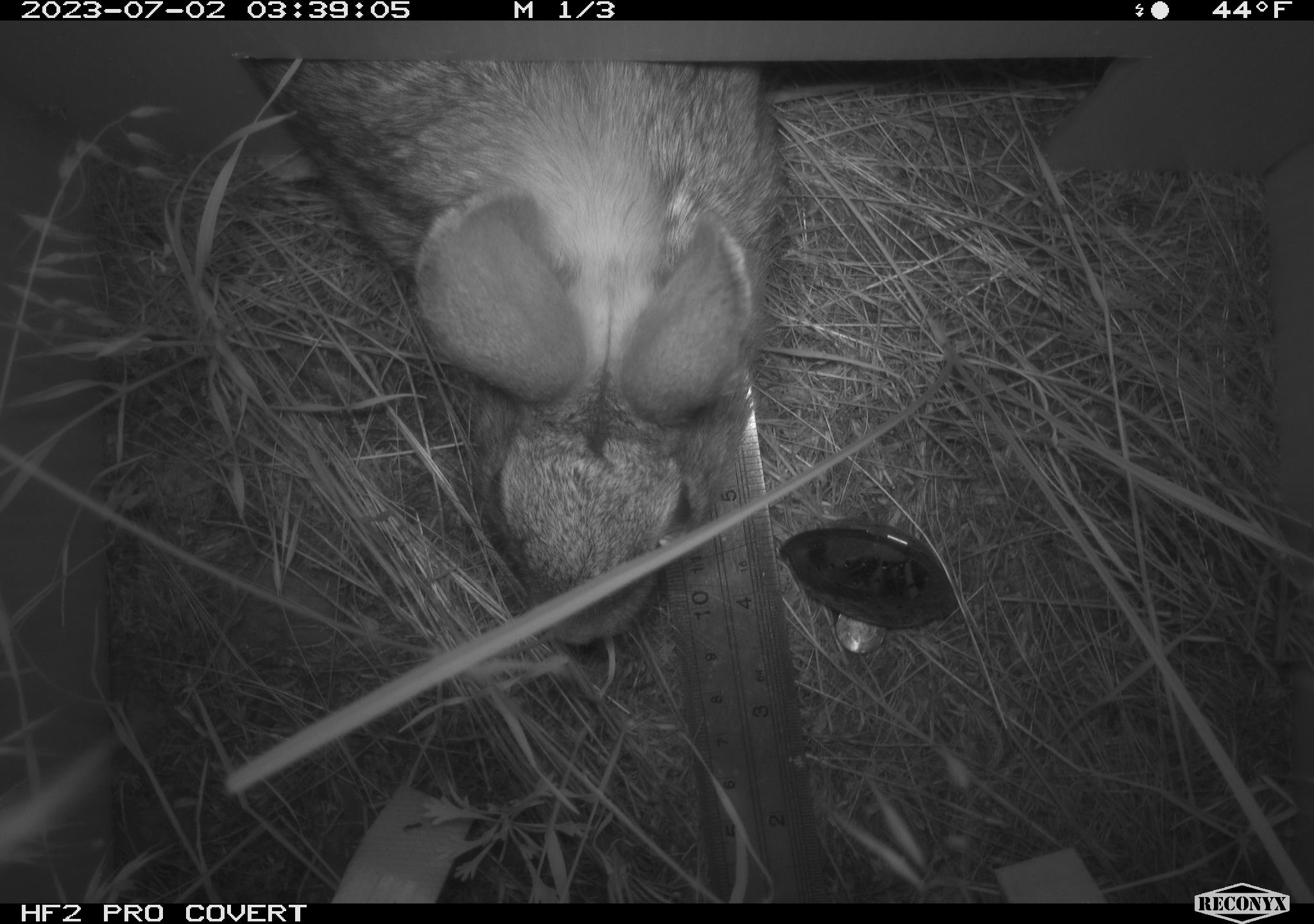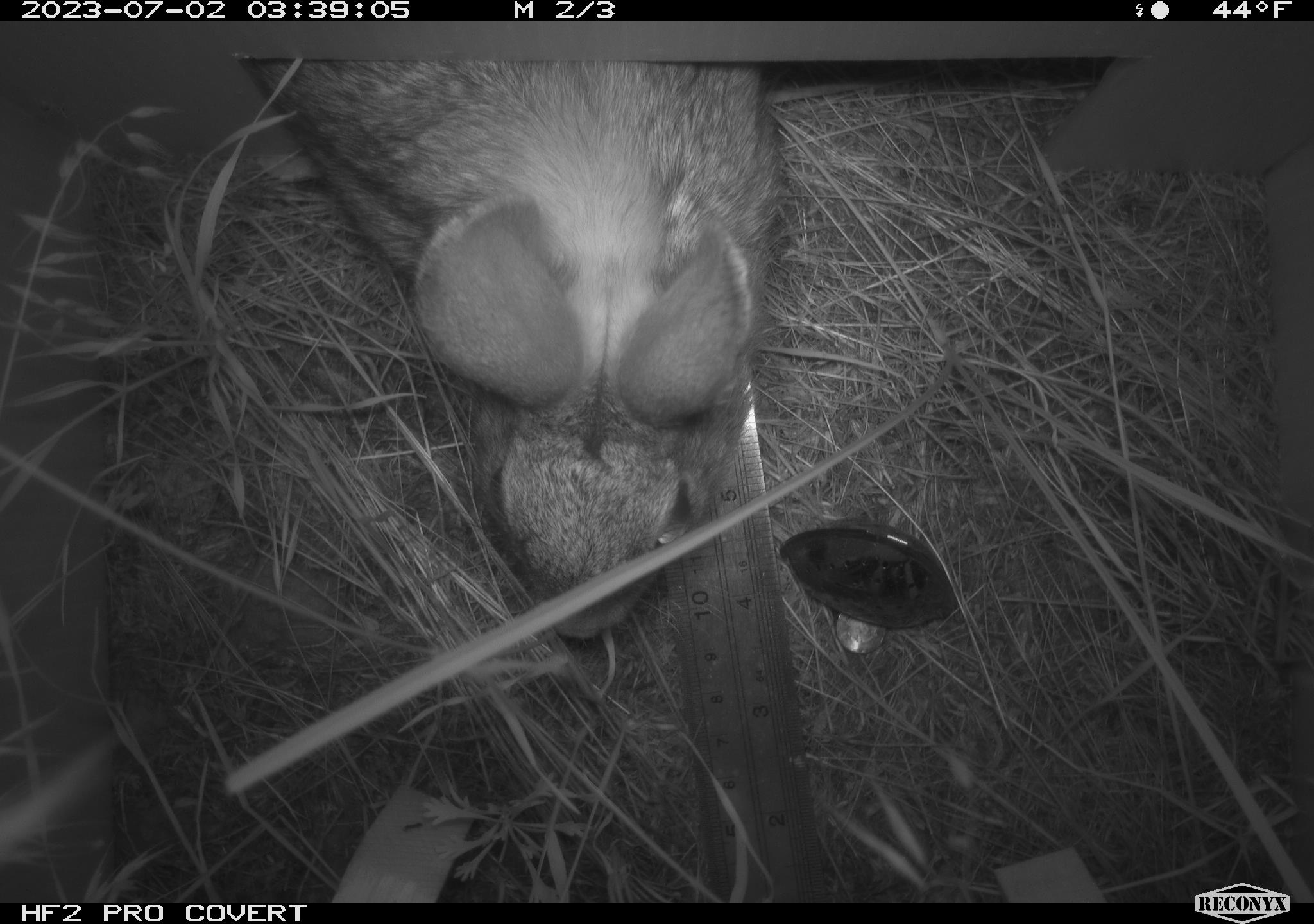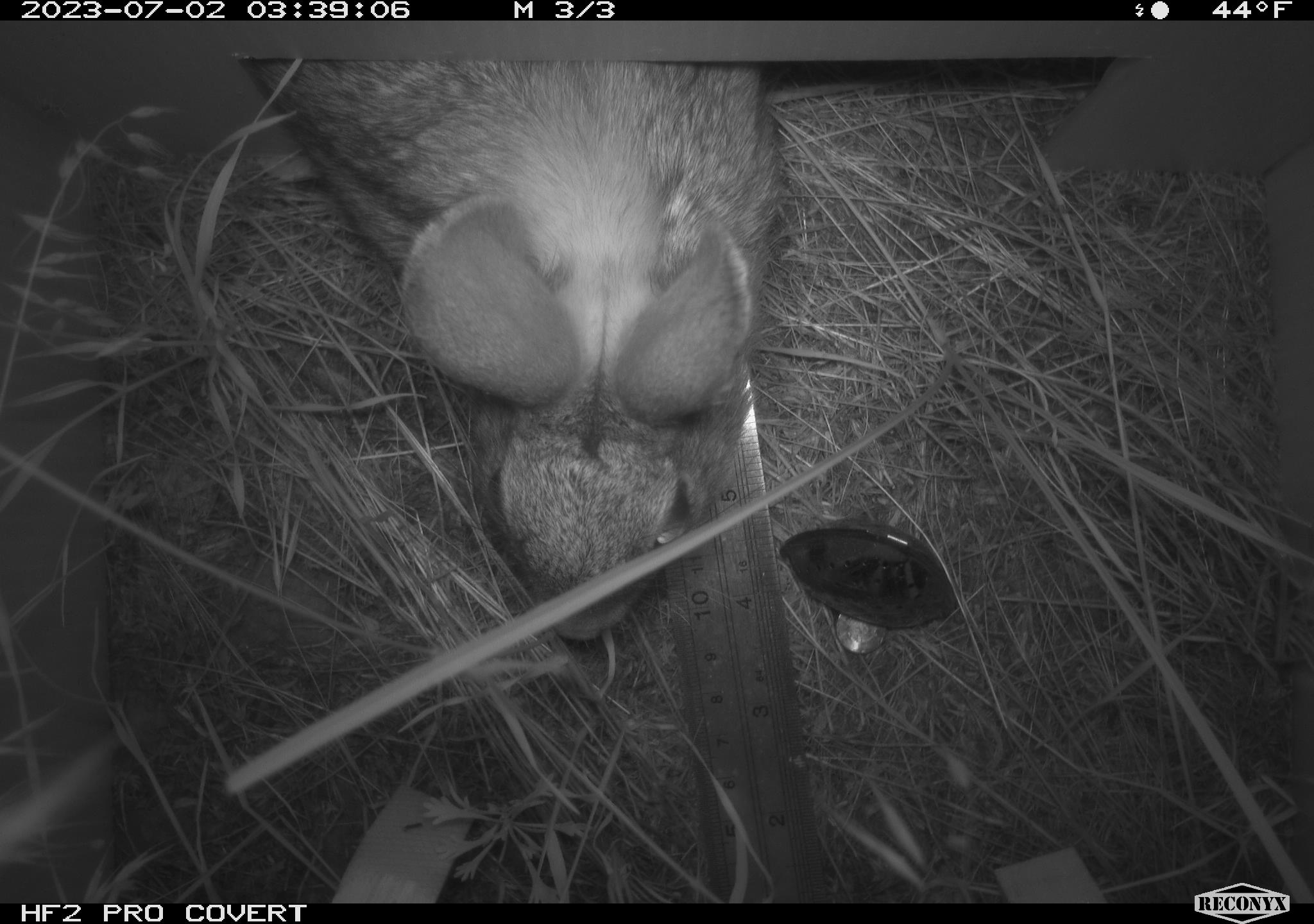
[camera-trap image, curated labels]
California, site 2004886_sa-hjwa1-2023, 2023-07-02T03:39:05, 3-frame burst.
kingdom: Animalia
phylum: Chordata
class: Mammalia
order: Lagomorpha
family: Leporidae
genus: Sylvilagus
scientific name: Sylvilagus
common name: cottontail rabbits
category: sylvilagus species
Sylvilagus species (cottontail rabbits) (Sylvilagus).